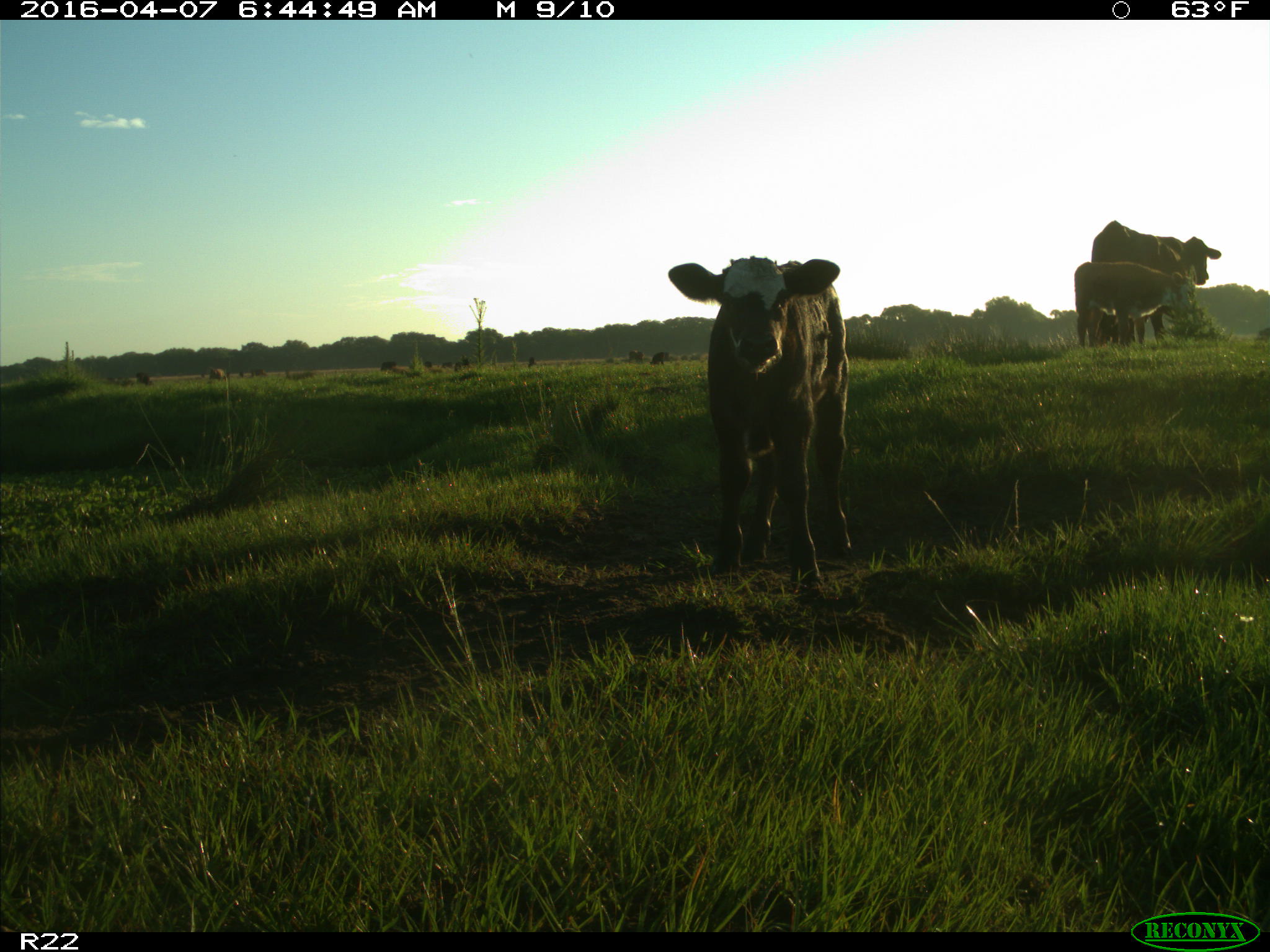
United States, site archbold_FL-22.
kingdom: Animalia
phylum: Chordata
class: Mammalia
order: Artiodactyla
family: Bovidae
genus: Bos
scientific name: Bos taurus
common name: domestic cow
Bos taurus (domestic cow).